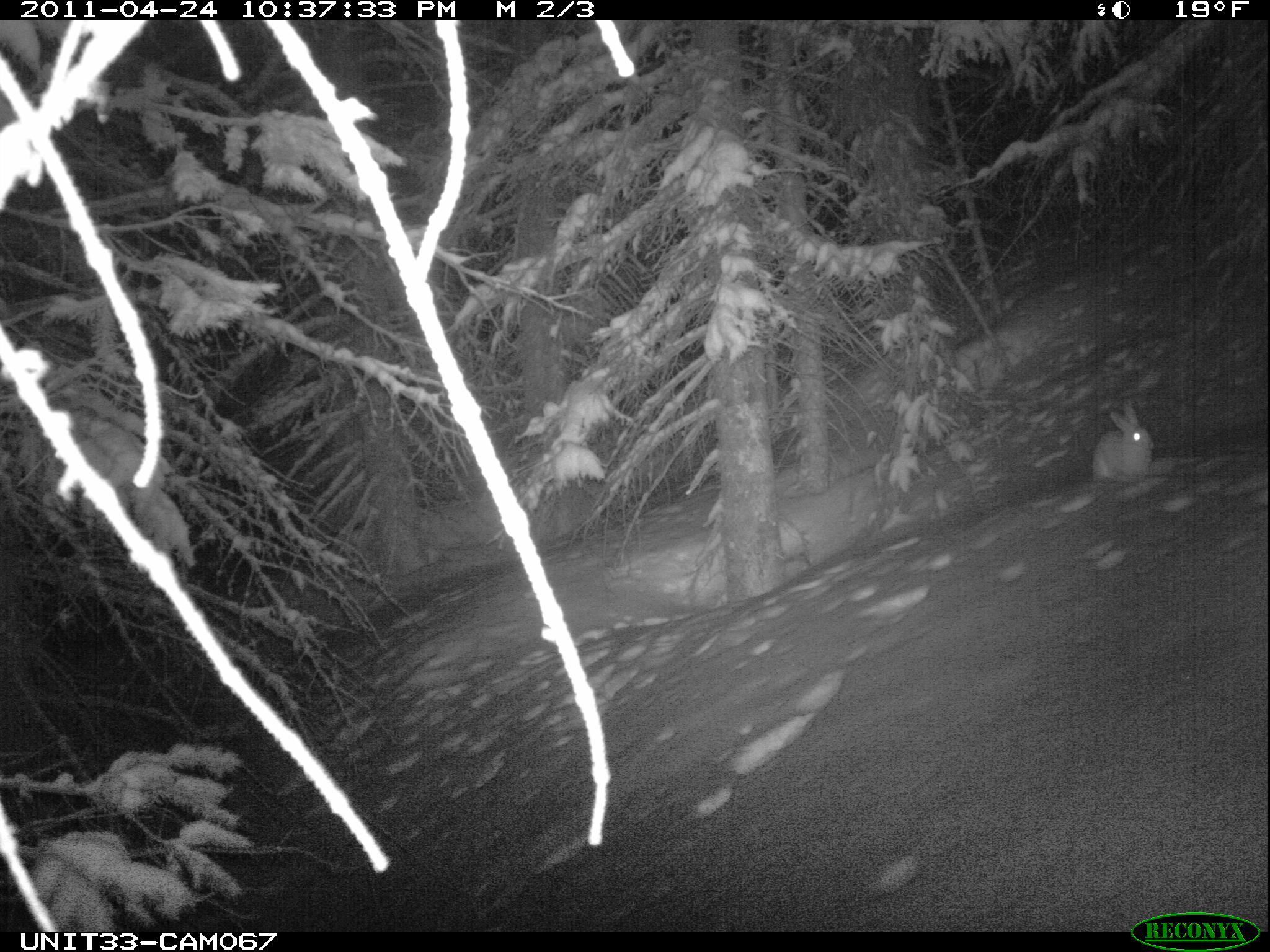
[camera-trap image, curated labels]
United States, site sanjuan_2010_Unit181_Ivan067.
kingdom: Animalia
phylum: Chordata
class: Mammalia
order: Lagomorpha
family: Leporidae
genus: Lepus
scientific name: Lepus americanus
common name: snowshoe hare